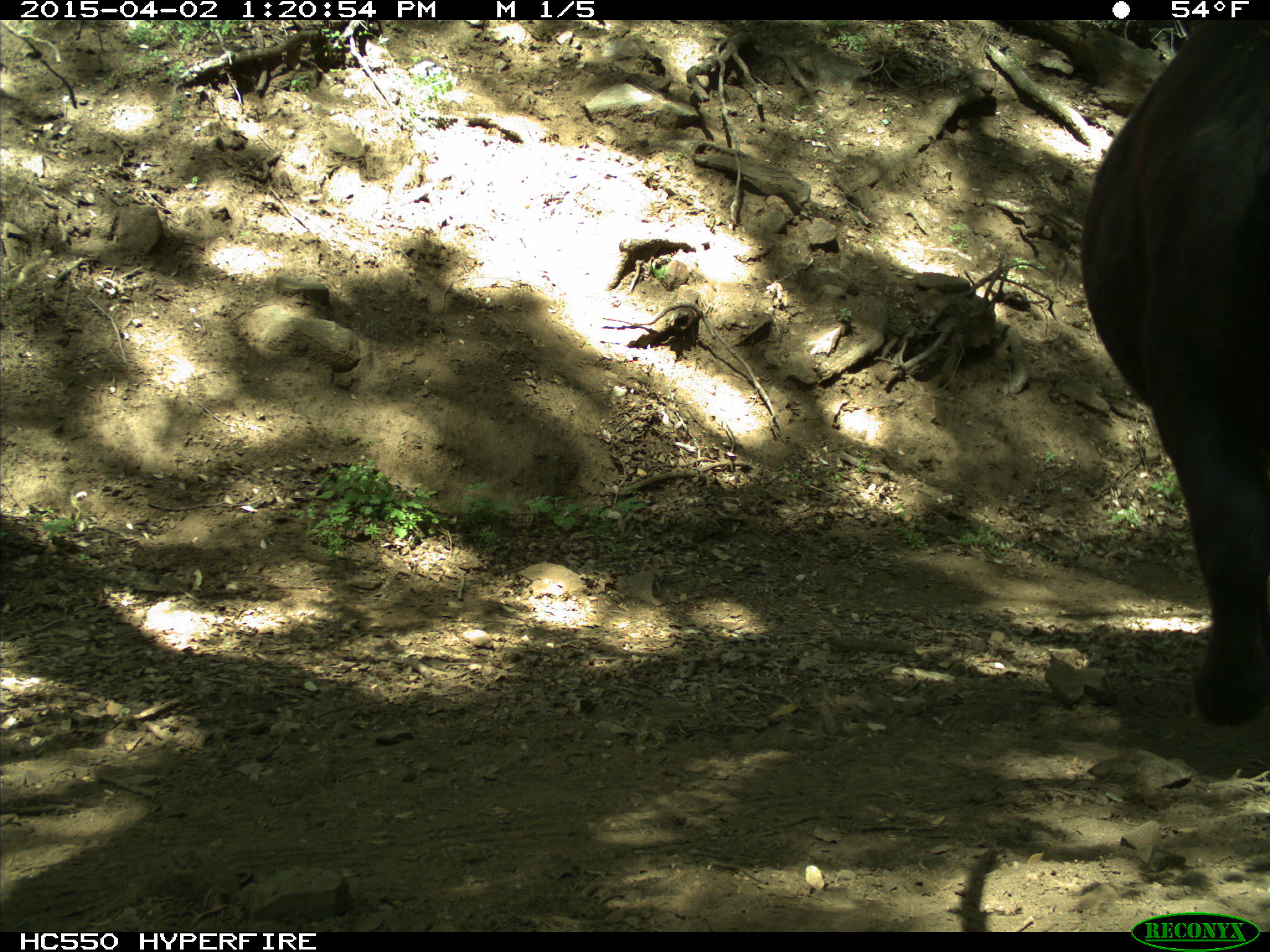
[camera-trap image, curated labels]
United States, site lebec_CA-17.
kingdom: Animalia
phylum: Chordata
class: Mammalia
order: Artiodactyla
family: Bovidae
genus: Bos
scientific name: Bos taurus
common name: domestic cow